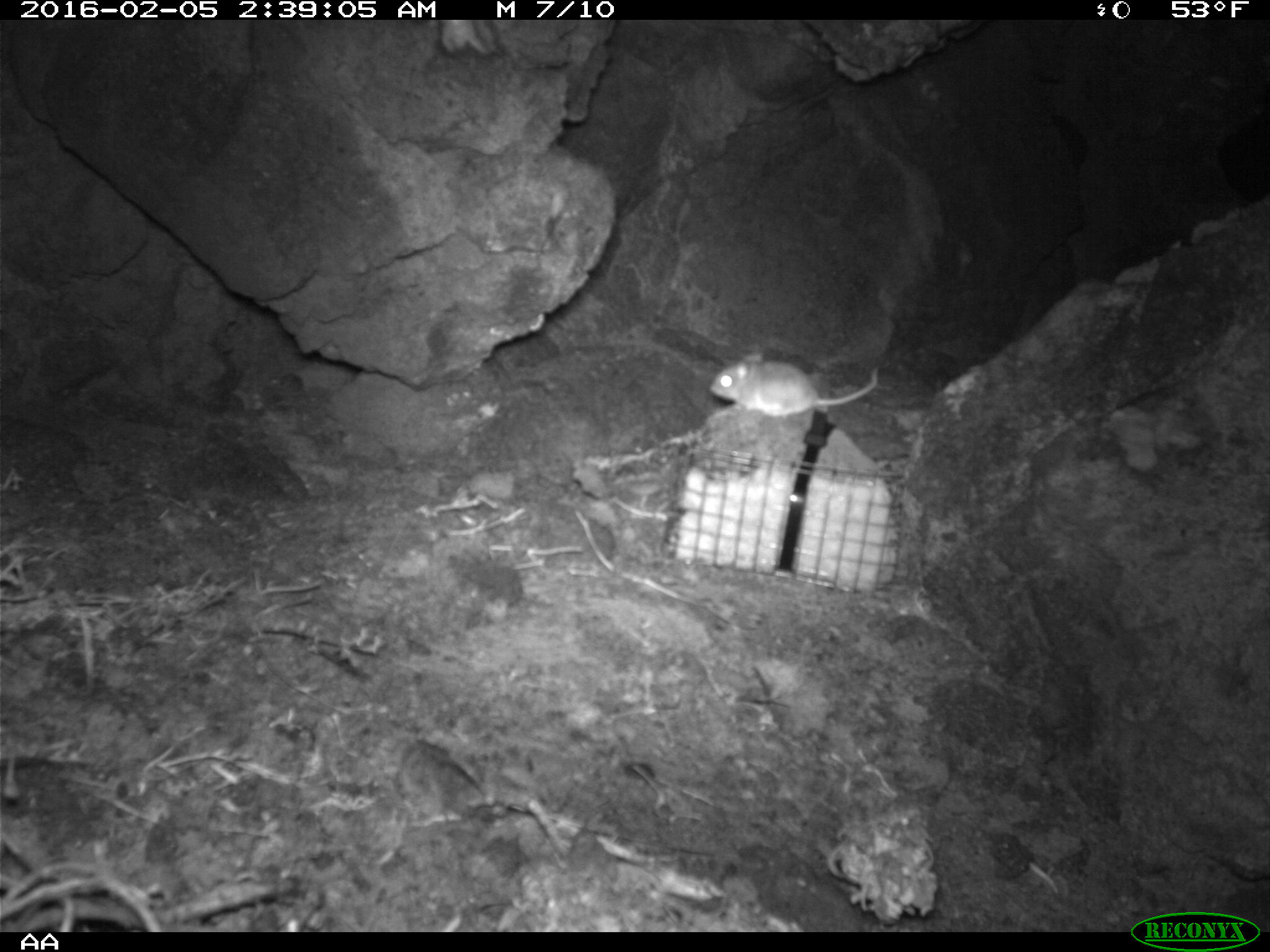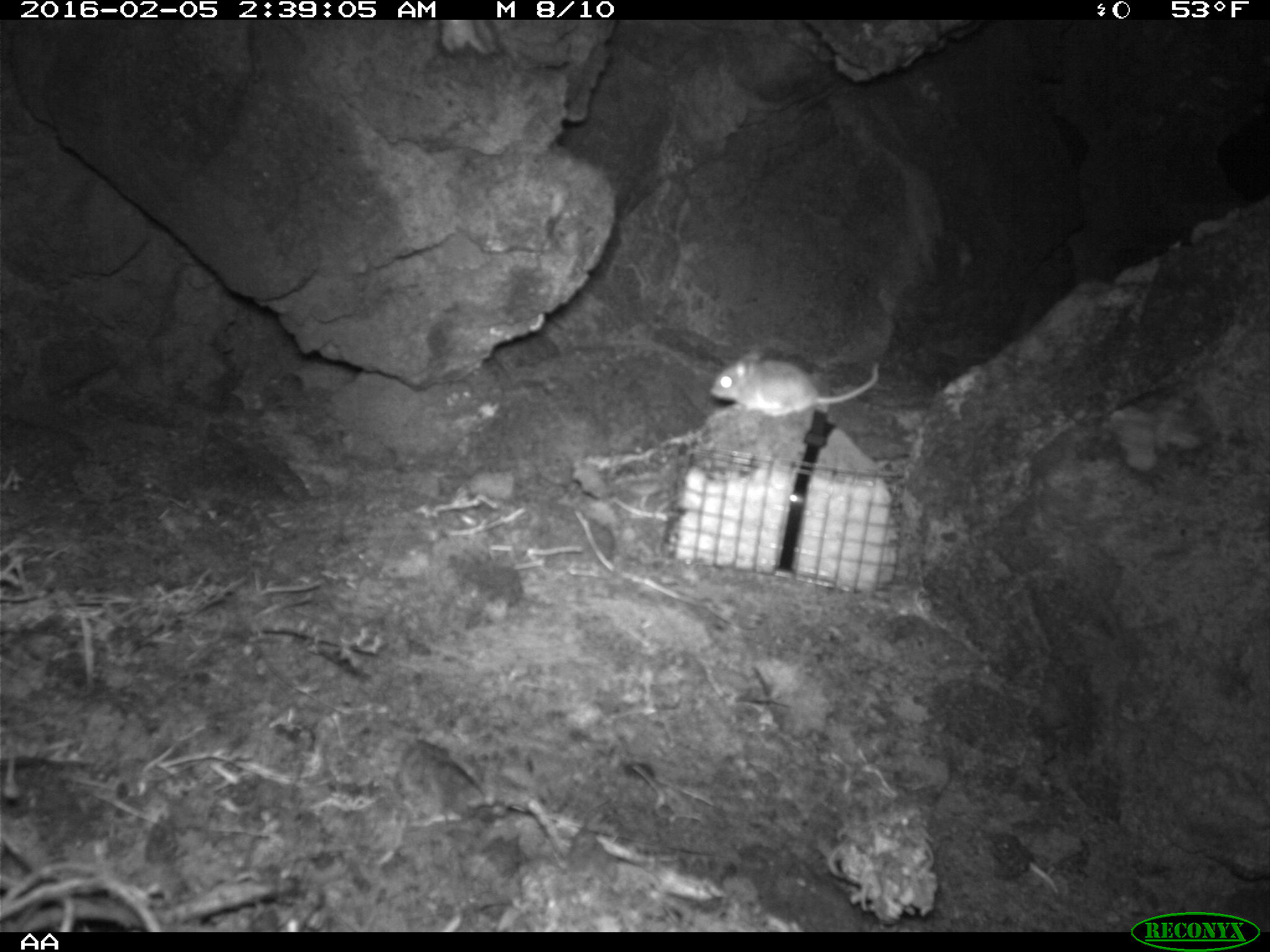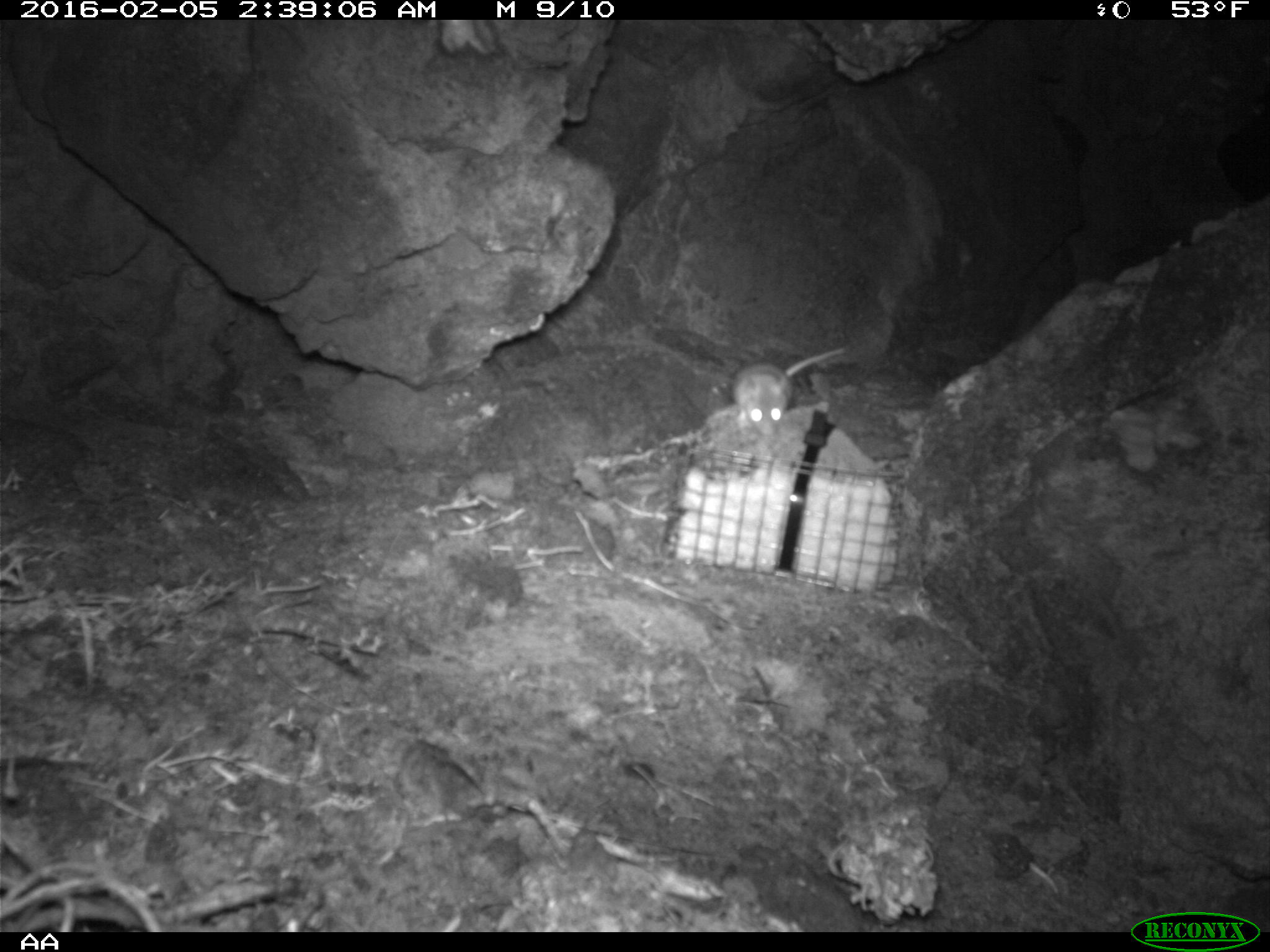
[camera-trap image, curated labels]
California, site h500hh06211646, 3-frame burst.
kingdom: Animalia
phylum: Chordata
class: Mammalia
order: Rodentia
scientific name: Rodentia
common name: rodent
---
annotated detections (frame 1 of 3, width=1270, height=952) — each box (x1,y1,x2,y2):
rodent: (711,355,880,417)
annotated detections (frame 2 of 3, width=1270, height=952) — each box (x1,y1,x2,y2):
rodent: (711,348,880,415)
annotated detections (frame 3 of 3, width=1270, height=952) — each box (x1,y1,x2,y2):
rodent: (729,345,849,434)